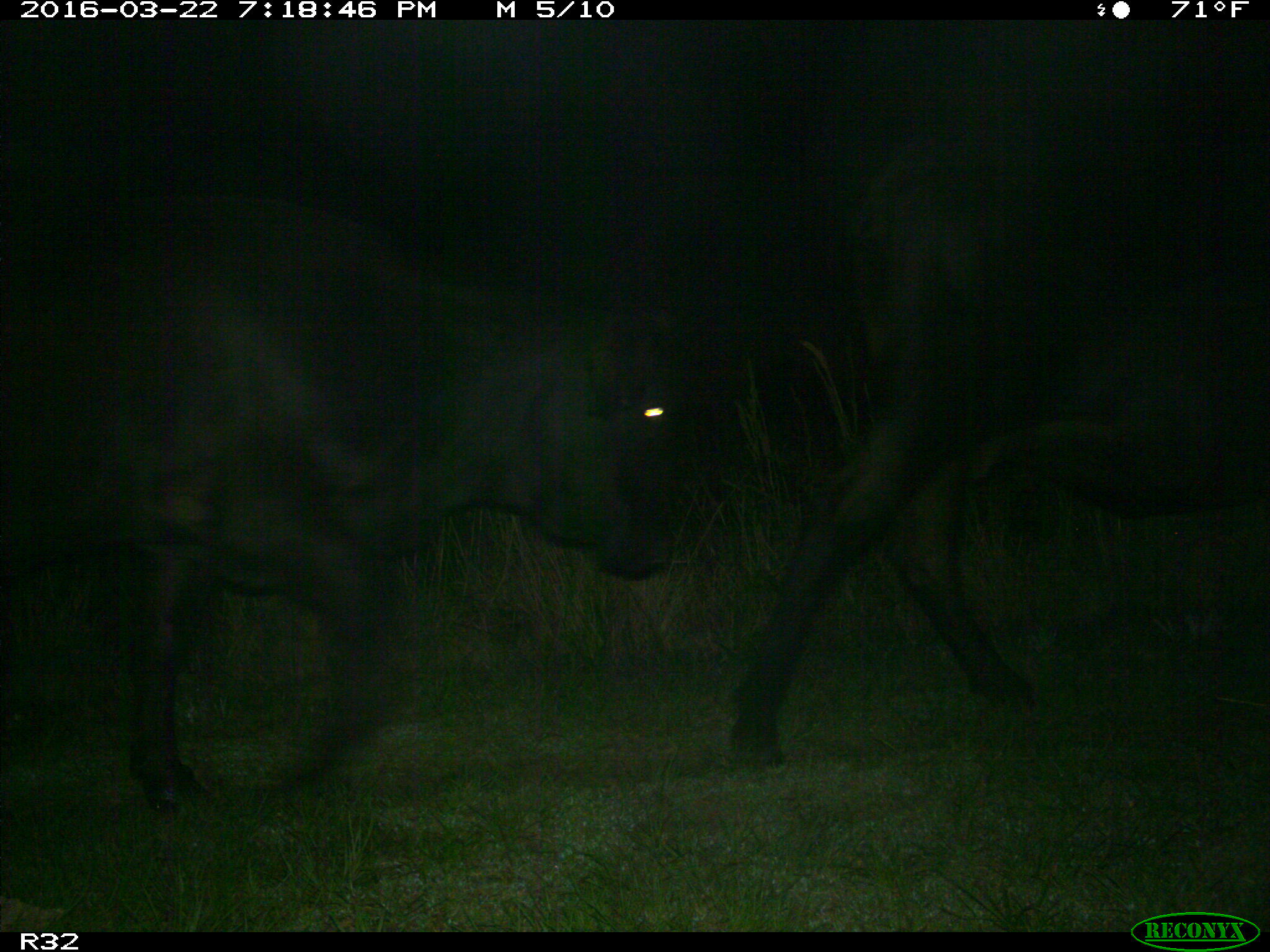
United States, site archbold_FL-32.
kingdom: Animalia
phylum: Chordata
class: Mammalia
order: Artiodactyla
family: Bovidae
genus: Bos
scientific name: Bos taurus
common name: domestic cow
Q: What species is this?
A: Bos taurus (domestic cow).